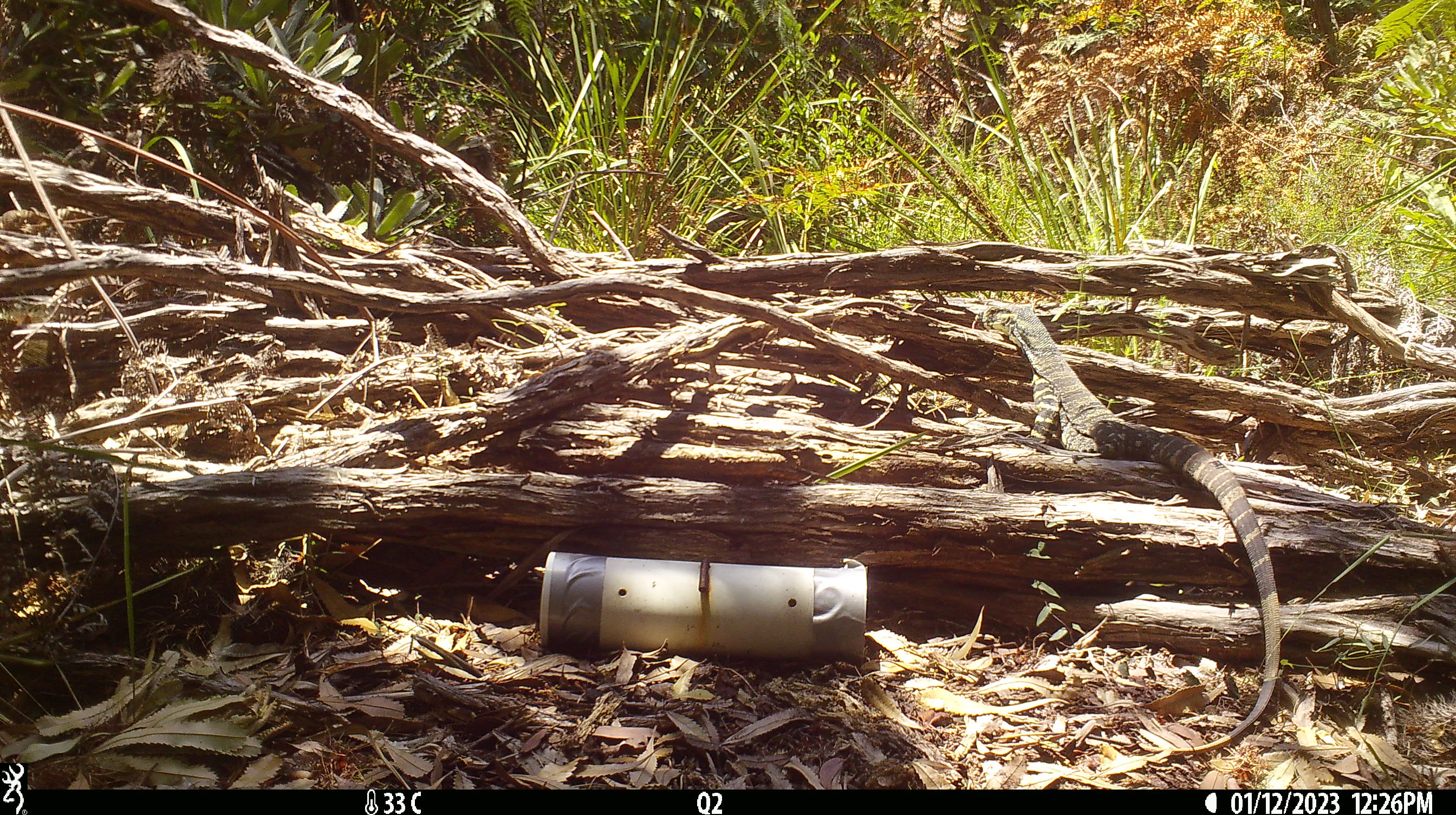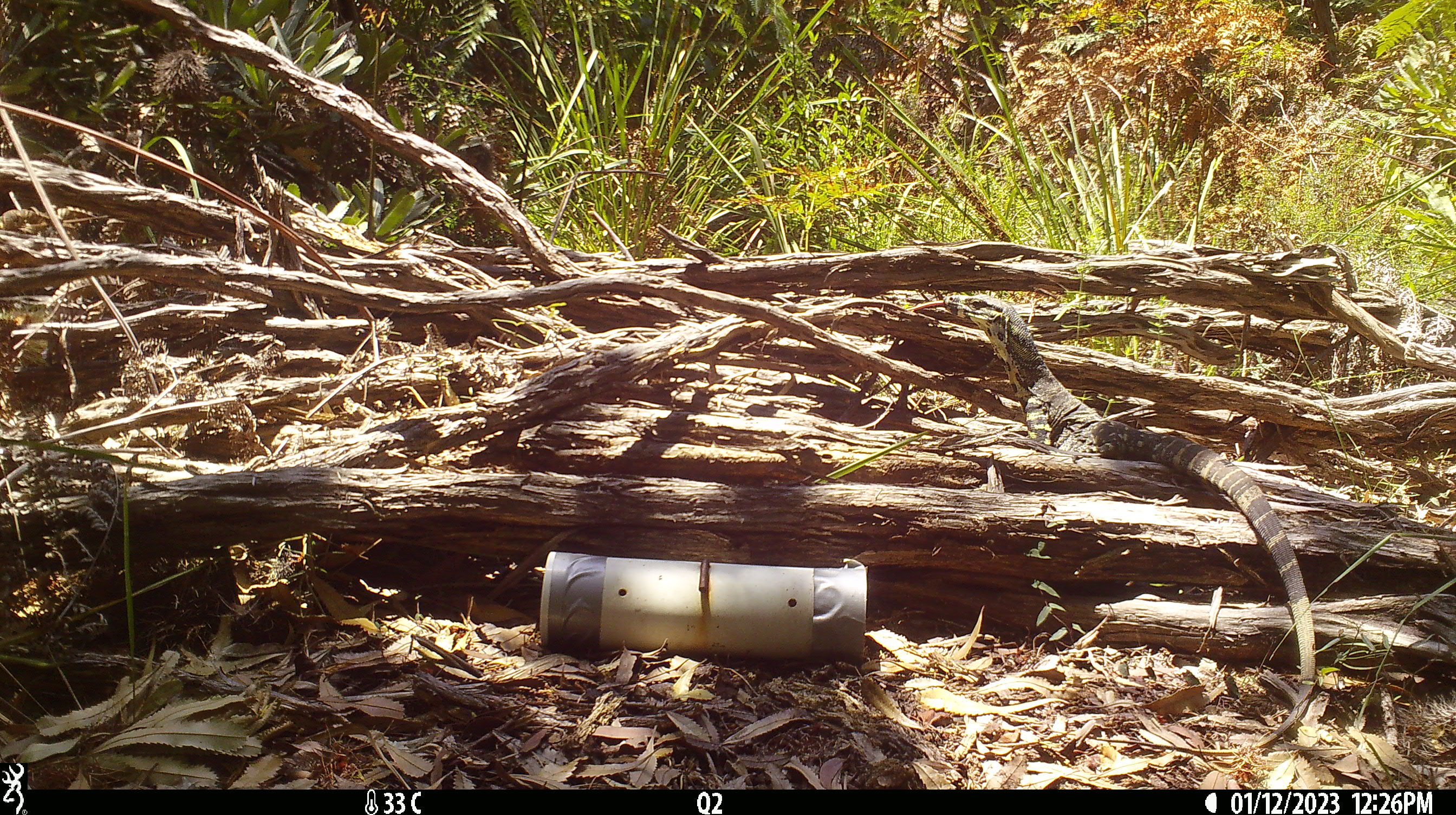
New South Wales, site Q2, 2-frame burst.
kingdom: Animalia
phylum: Chordata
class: Reptilia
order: Squamata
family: Varanidae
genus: Varanus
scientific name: Varanus varius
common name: lace monitor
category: goanna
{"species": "goanna (lace monitor) (Varanus varius)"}